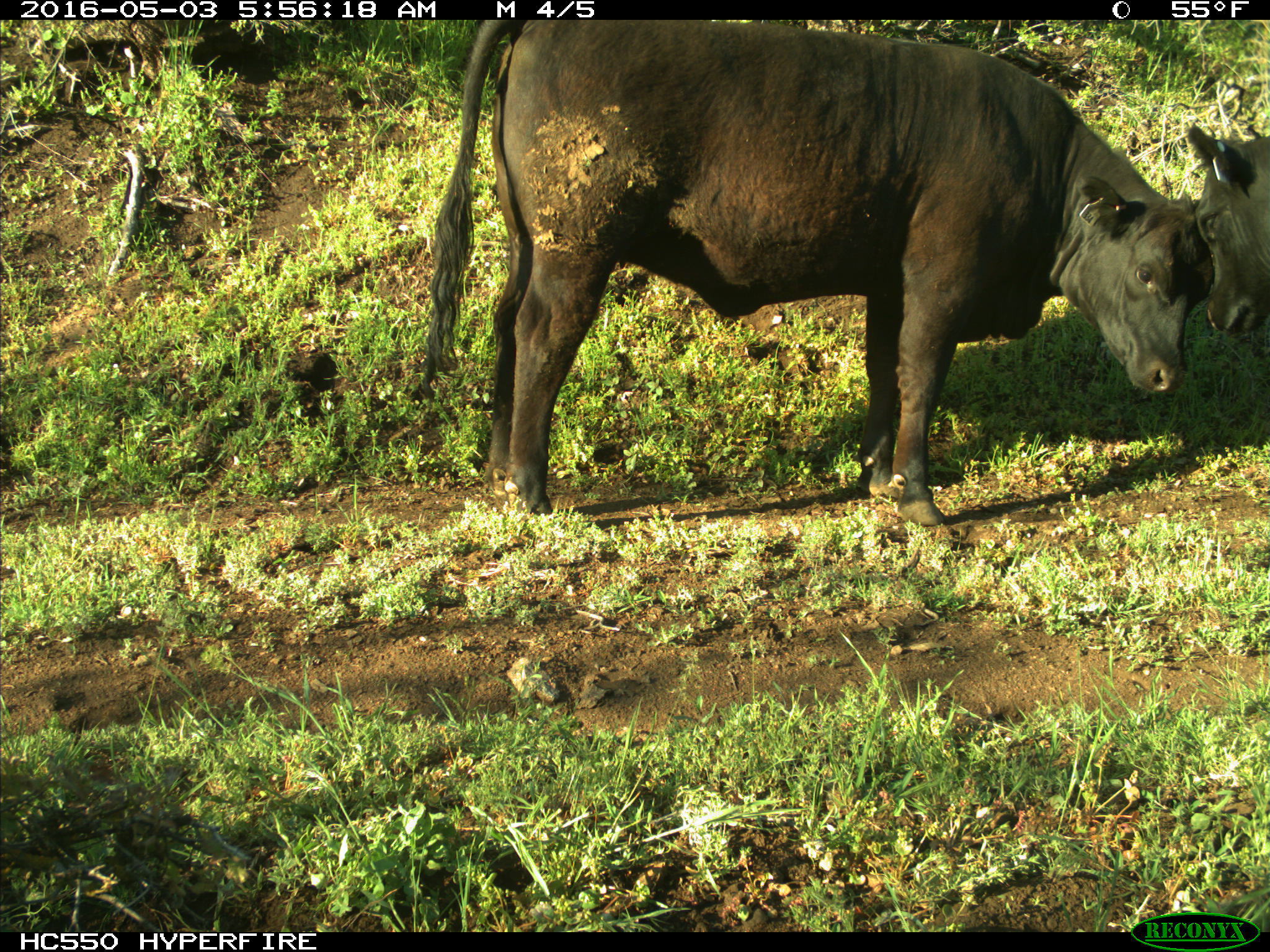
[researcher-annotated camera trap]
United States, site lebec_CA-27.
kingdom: Animalia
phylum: Chordata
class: Mammalia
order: Artiodactyla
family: Bovidae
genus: Bos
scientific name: Bos taurus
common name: domestic cow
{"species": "Bos taurus (domestic cow)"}